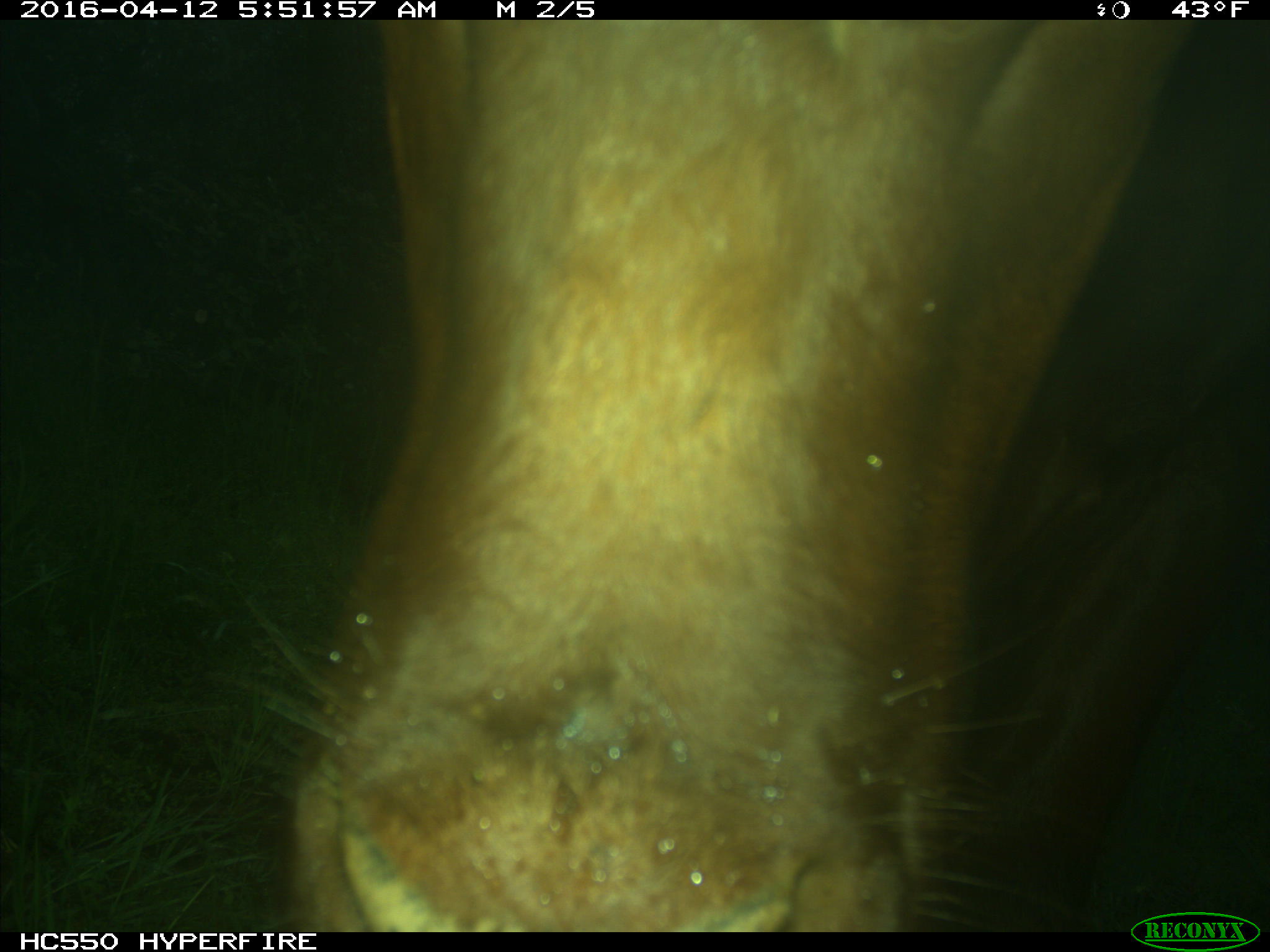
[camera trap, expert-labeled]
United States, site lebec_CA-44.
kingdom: Animalia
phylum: Chordata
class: Mammalia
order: Artiodactyla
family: Bovidae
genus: Bos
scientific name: Bos taurus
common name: domestic cow